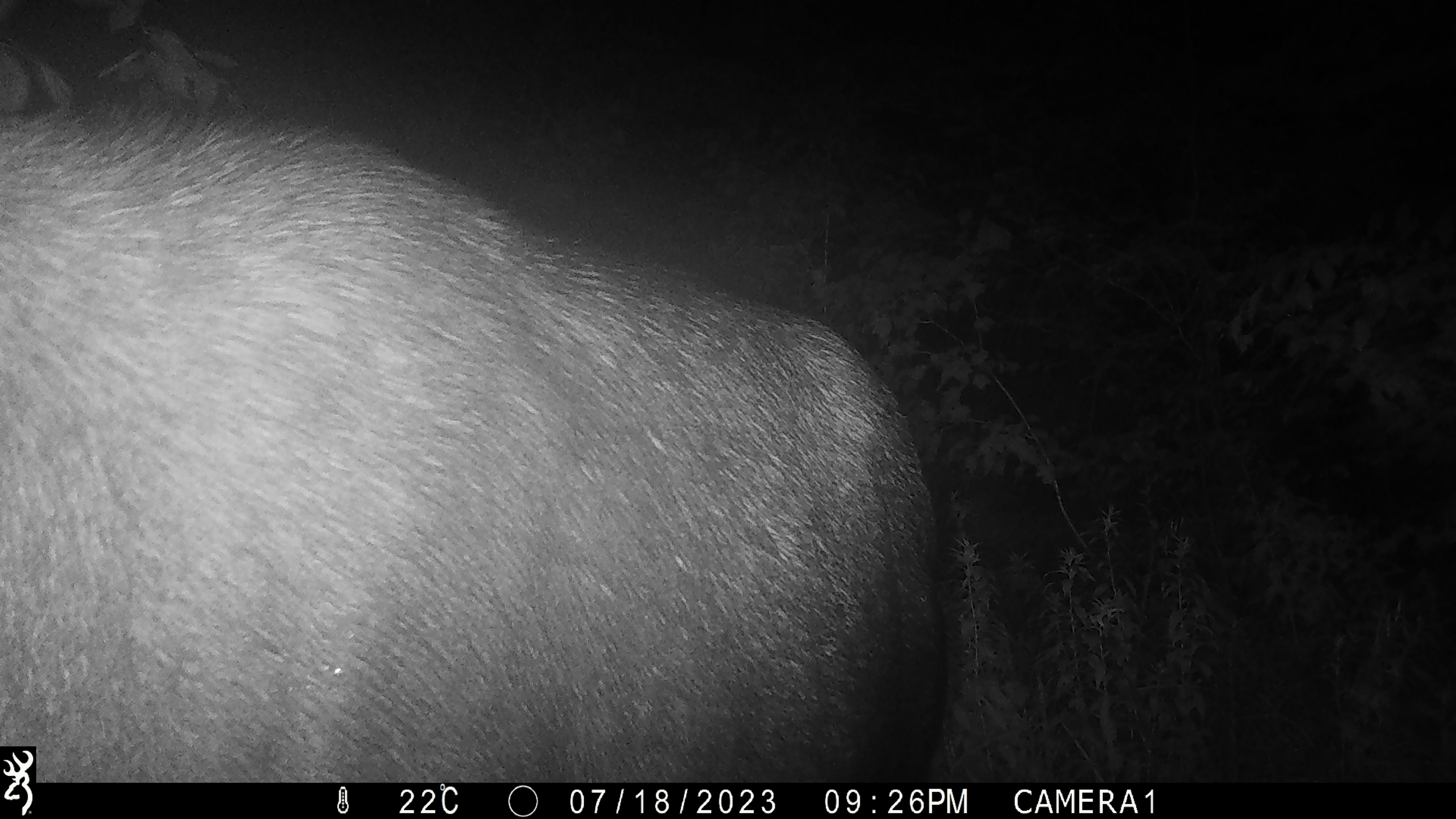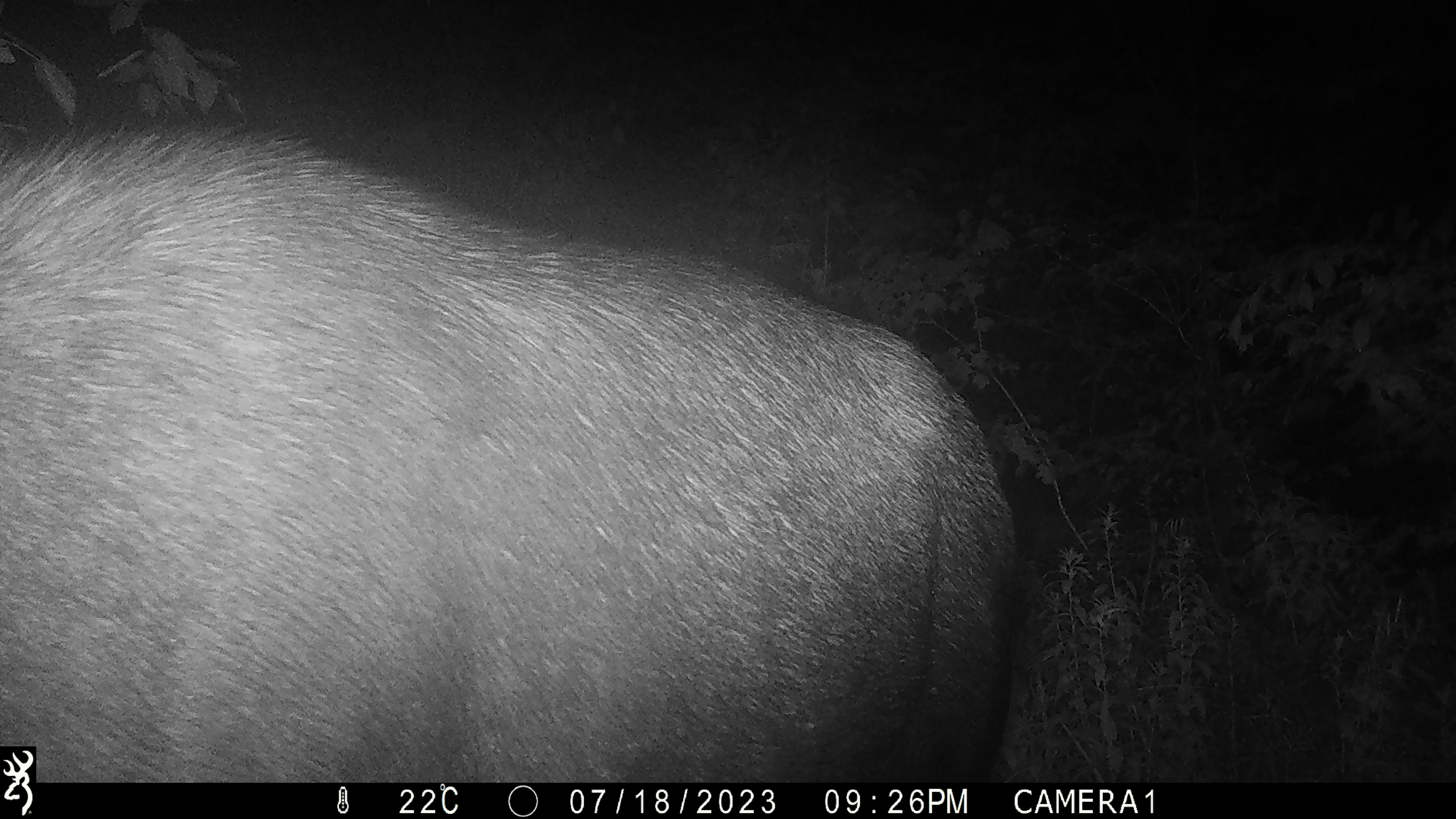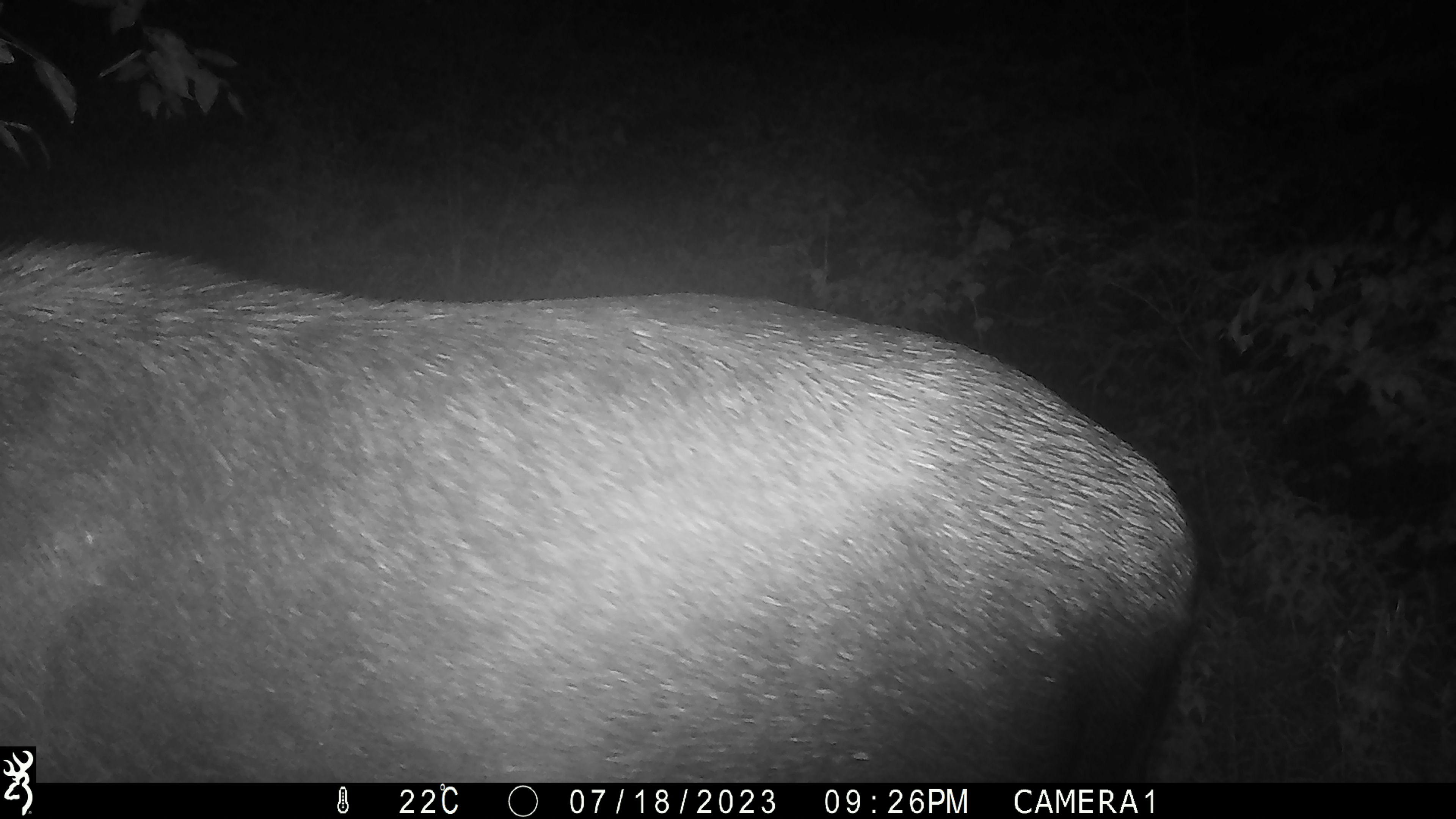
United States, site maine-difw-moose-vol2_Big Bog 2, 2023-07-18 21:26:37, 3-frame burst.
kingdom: Animalia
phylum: Chordata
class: Mammalia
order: Artiodactyla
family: Cervidae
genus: Alces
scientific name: Alces alces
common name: moose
Moose (Alces alces).